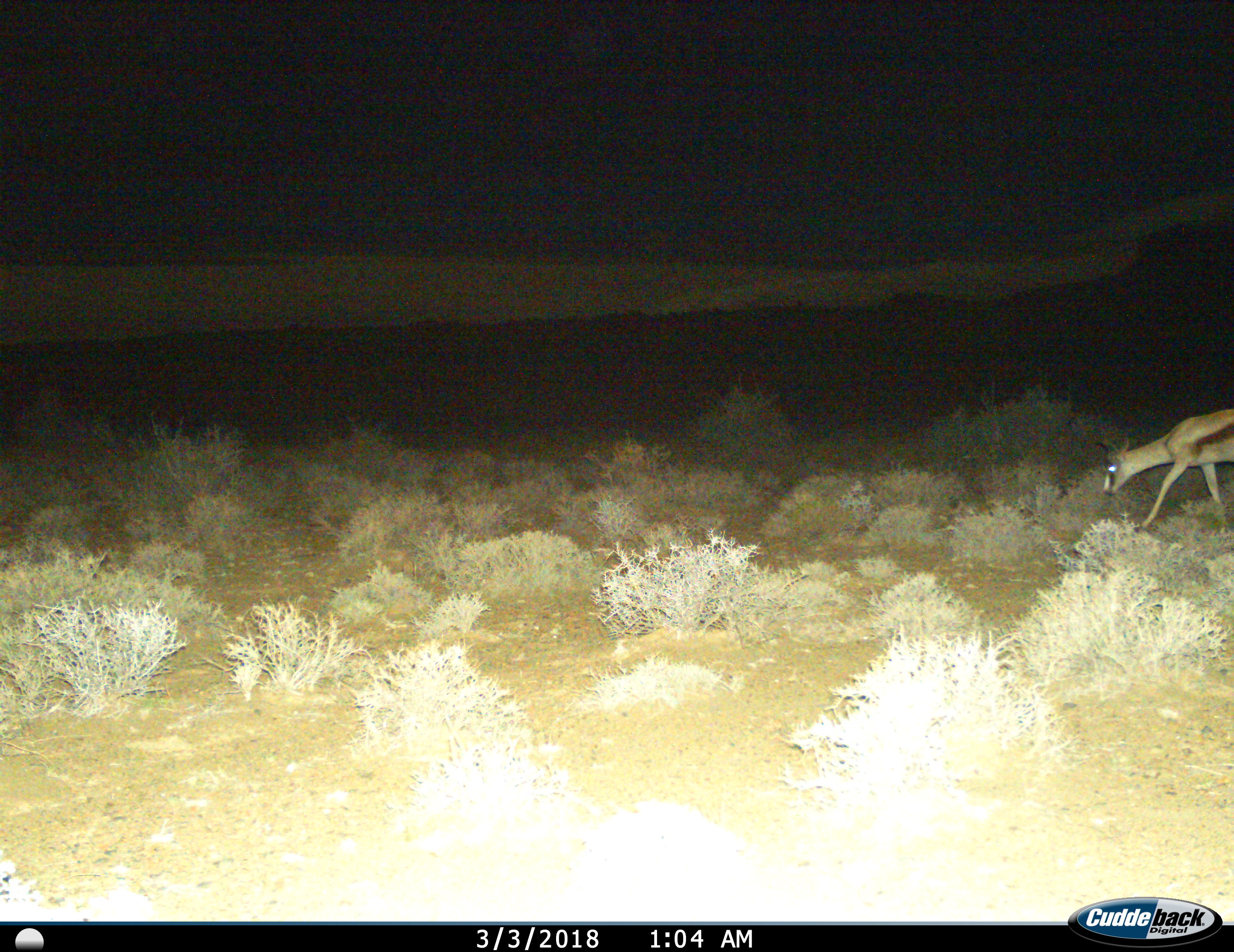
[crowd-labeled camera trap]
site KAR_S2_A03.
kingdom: Animalia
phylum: Chordata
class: Mammalia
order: Artiodactyla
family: Bovidae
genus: Antidorcas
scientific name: Antidorcas marsupialis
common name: springbok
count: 1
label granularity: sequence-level